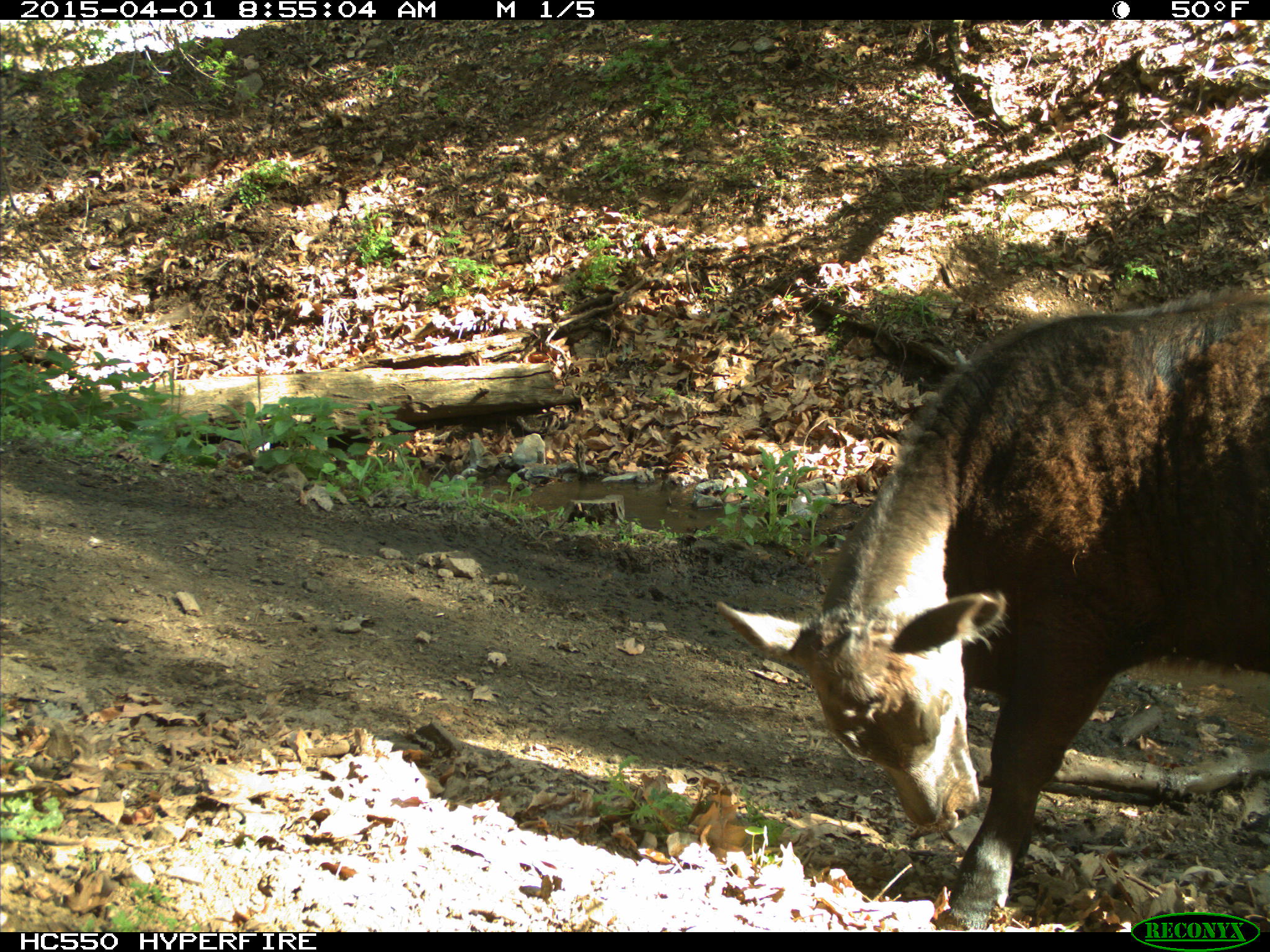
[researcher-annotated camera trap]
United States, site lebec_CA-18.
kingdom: Animalia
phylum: Chordata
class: Mammalia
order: Artiodactyla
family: Bovidae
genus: Bos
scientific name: Bos taurus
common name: domestic cow